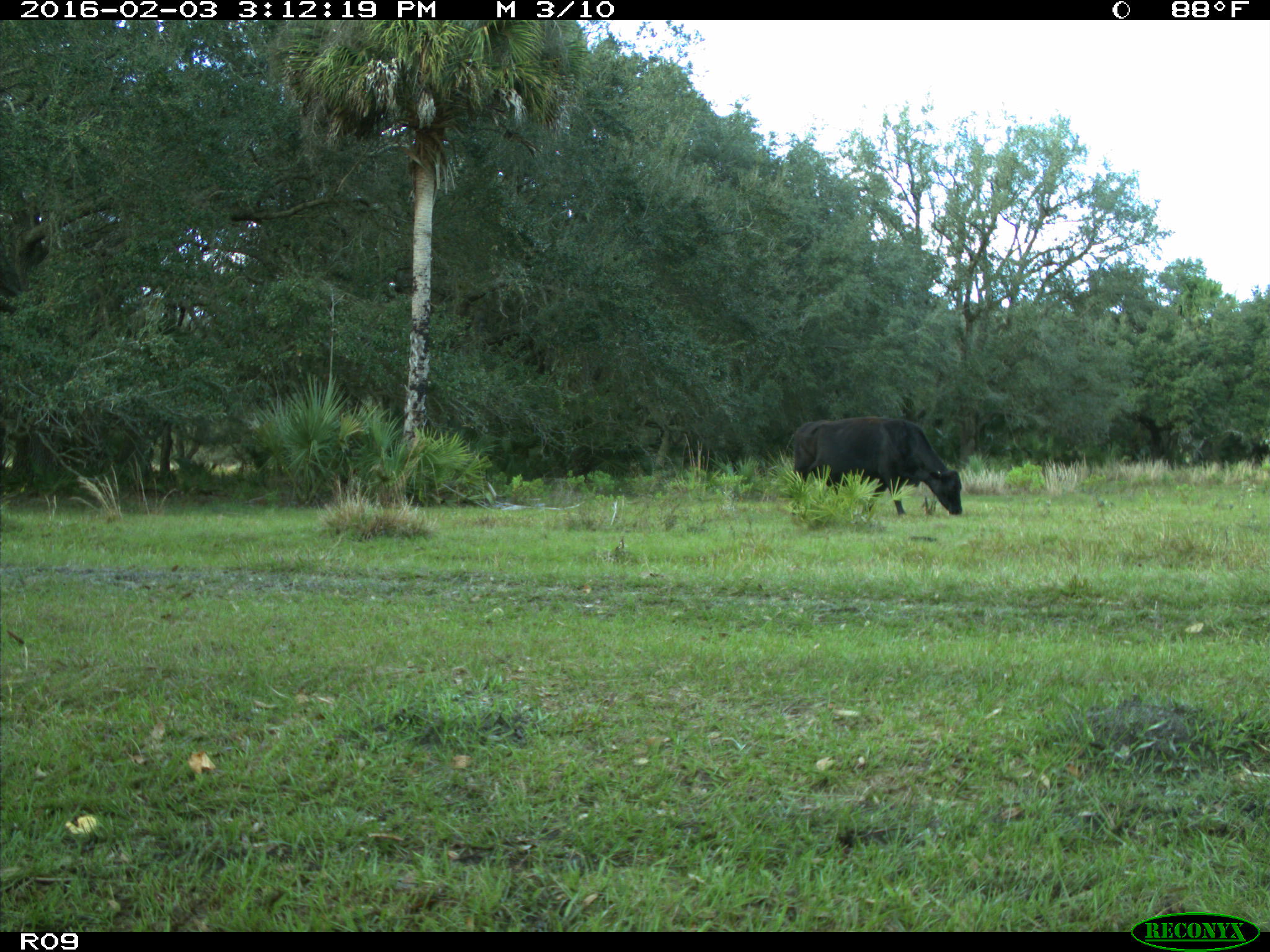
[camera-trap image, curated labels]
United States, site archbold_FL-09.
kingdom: Animalia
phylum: Chordata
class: Mammalia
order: Artiodactyla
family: Bovidae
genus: Bos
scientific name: Bos taurus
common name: domestic cow